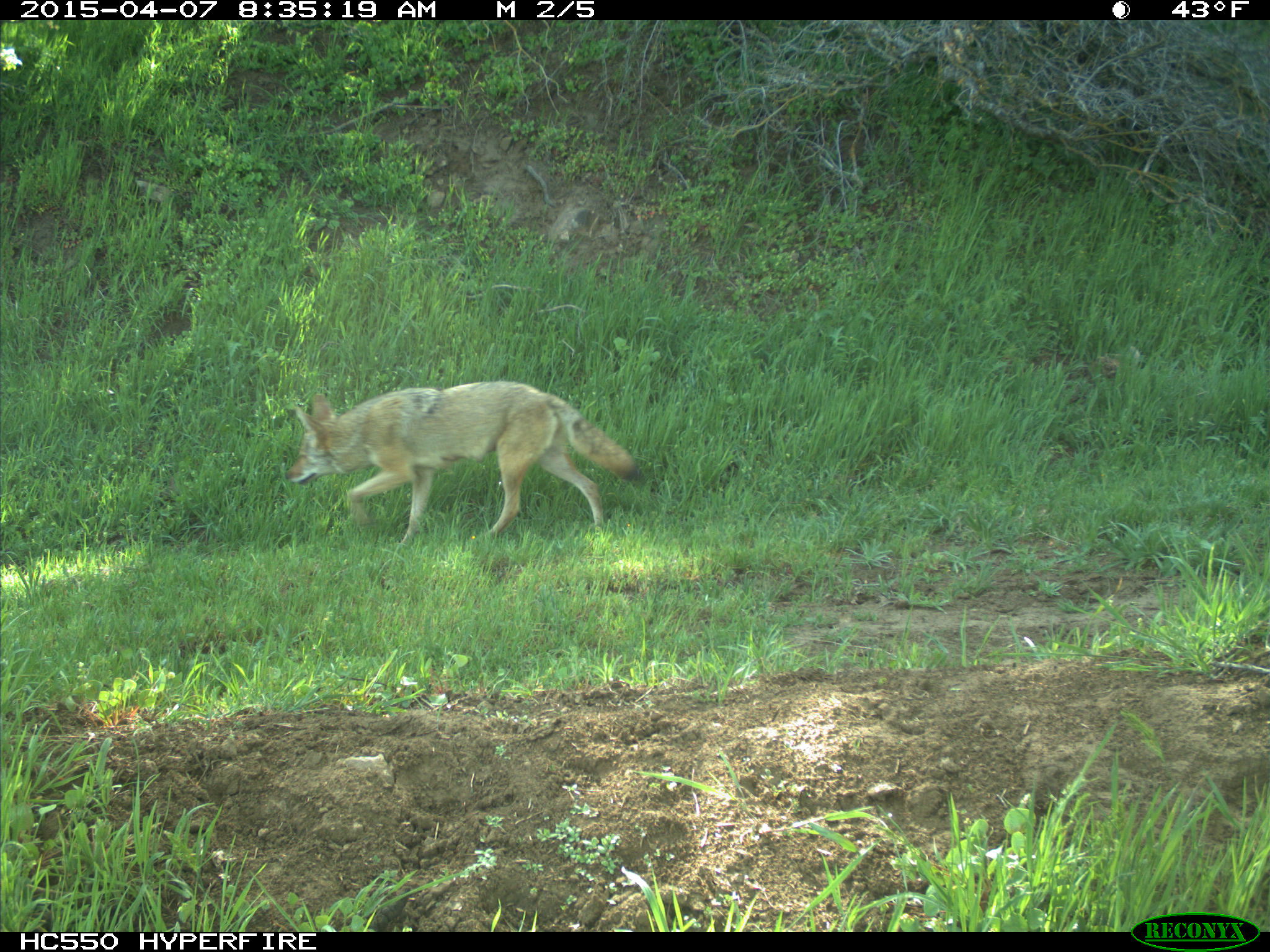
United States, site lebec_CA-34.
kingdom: Animalia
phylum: Chordata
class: Mammalia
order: Carnivora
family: Canidae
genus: Canis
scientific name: Canis latrans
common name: coyote